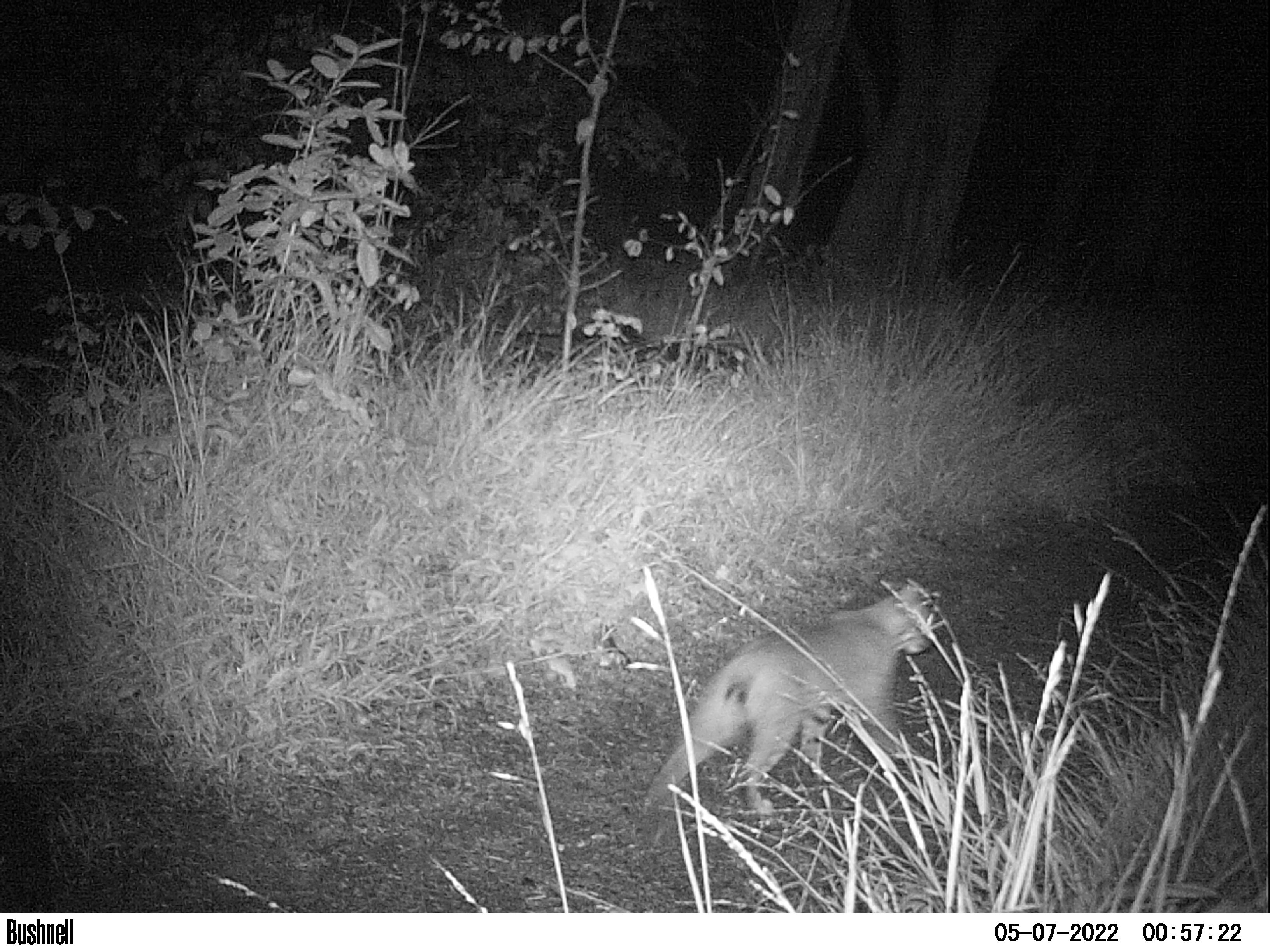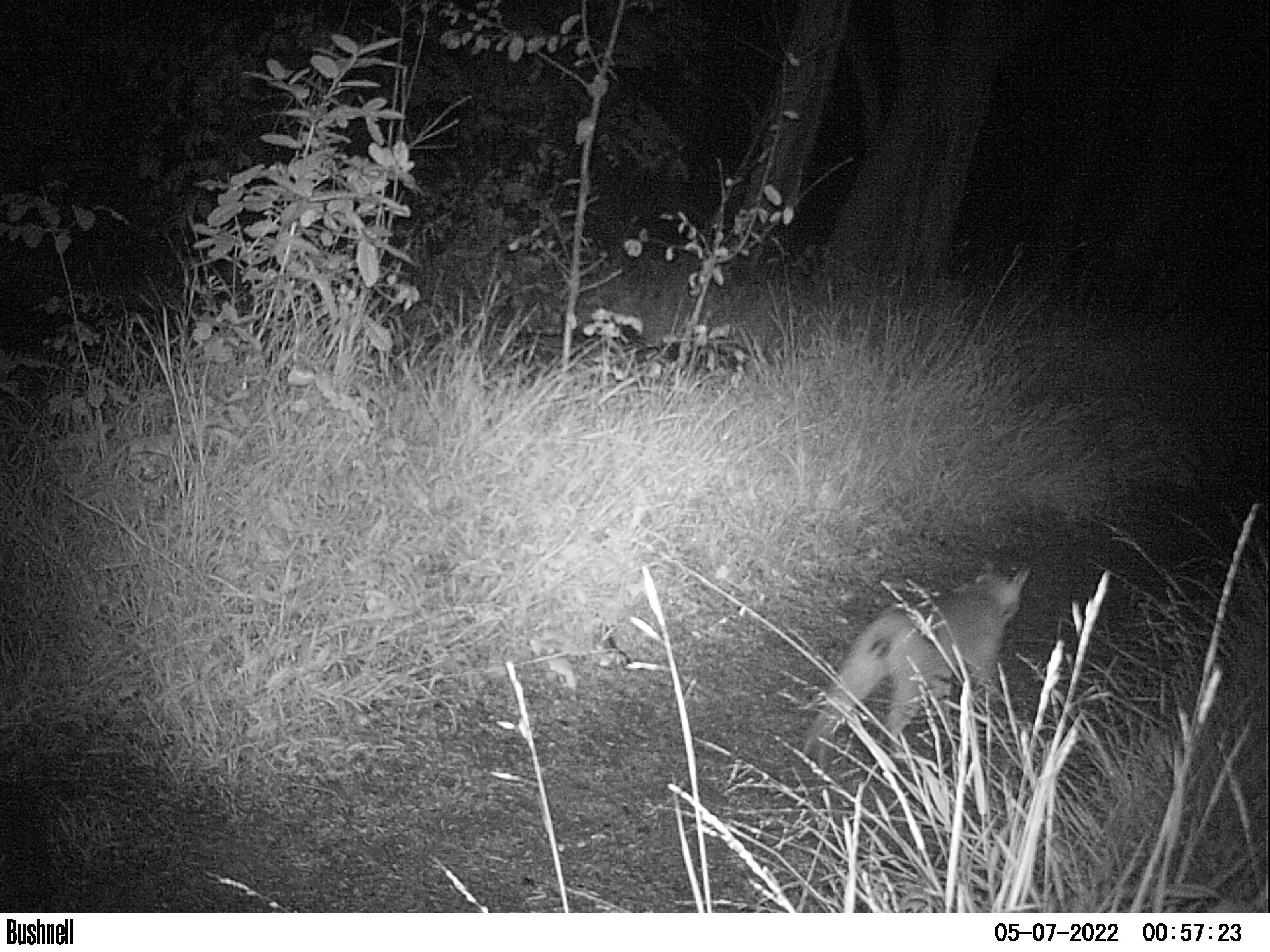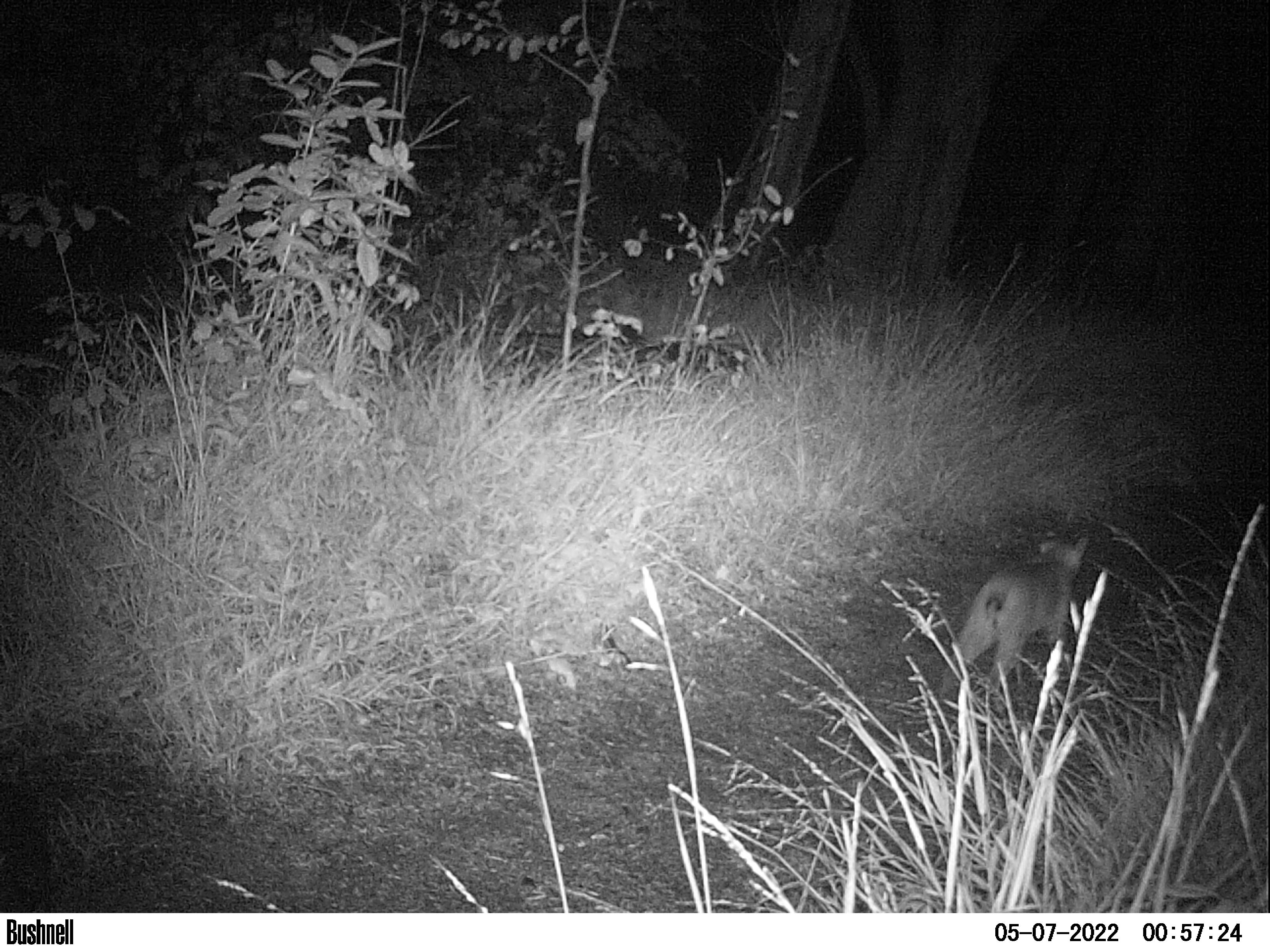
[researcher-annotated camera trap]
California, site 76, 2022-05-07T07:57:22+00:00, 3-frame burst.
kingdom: Animalia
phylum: Chordata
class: Mammalia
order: Carnivora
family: Felidae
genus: Lynx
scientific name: Lynx rufus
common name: bobcat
Bobcat (Lynx rufus).